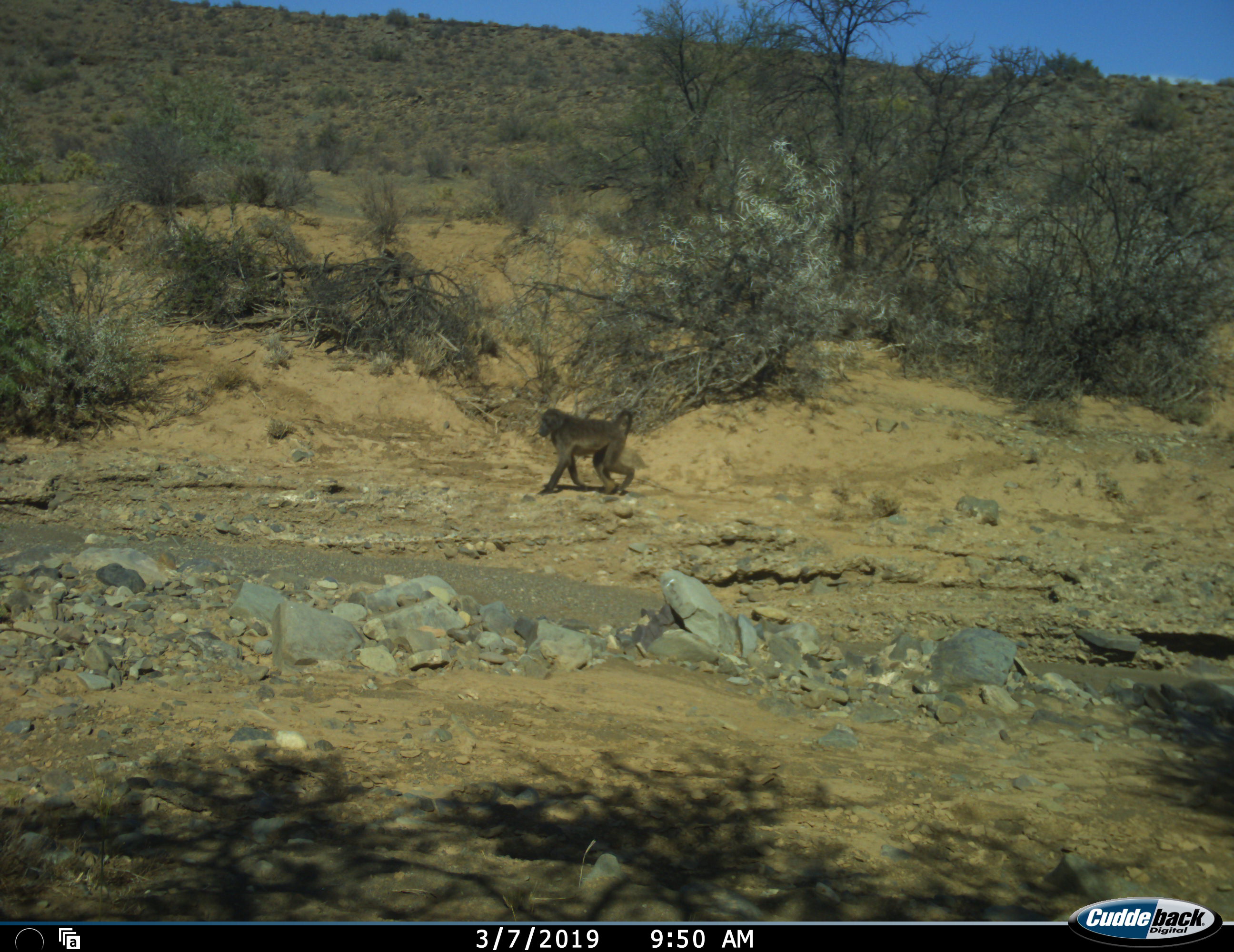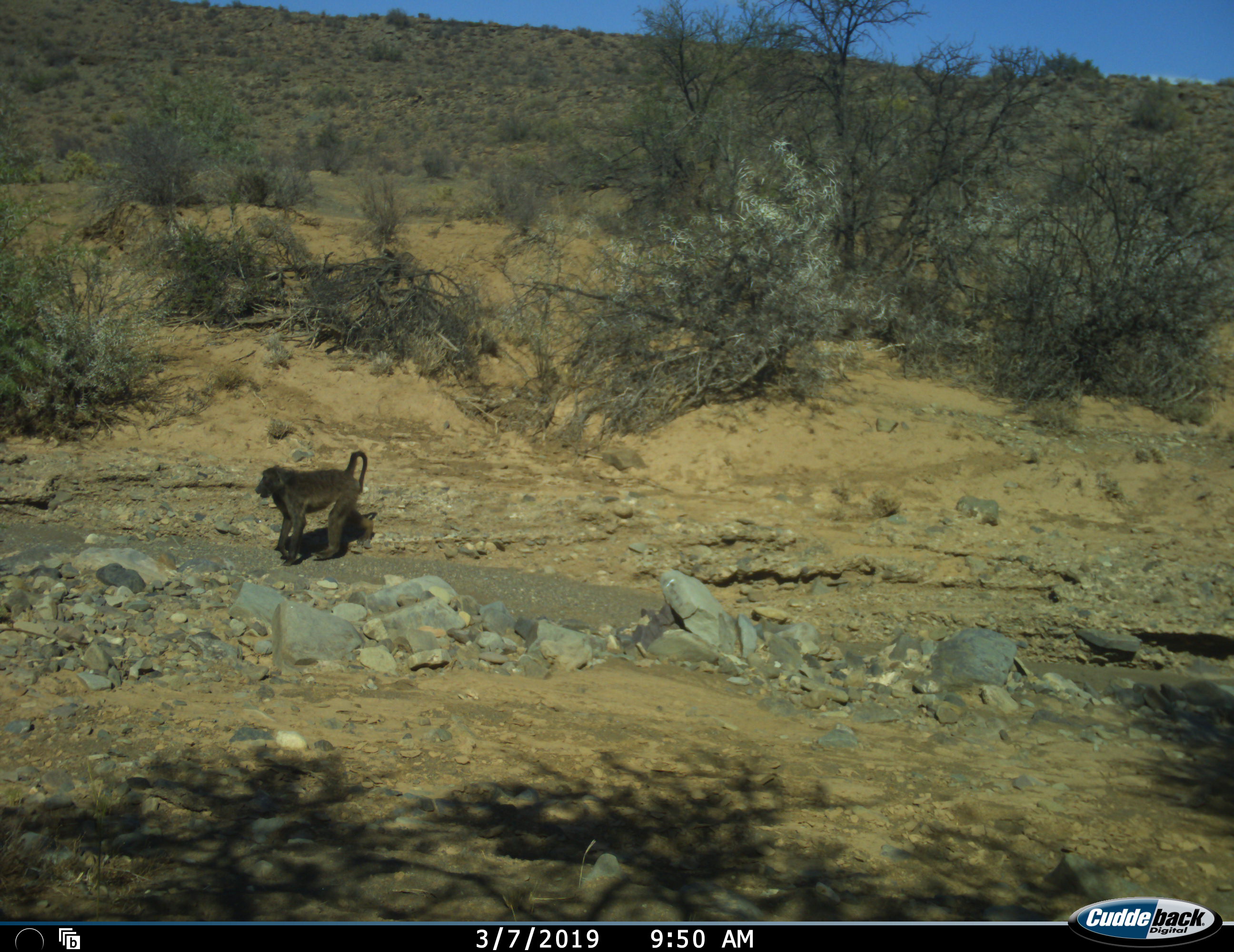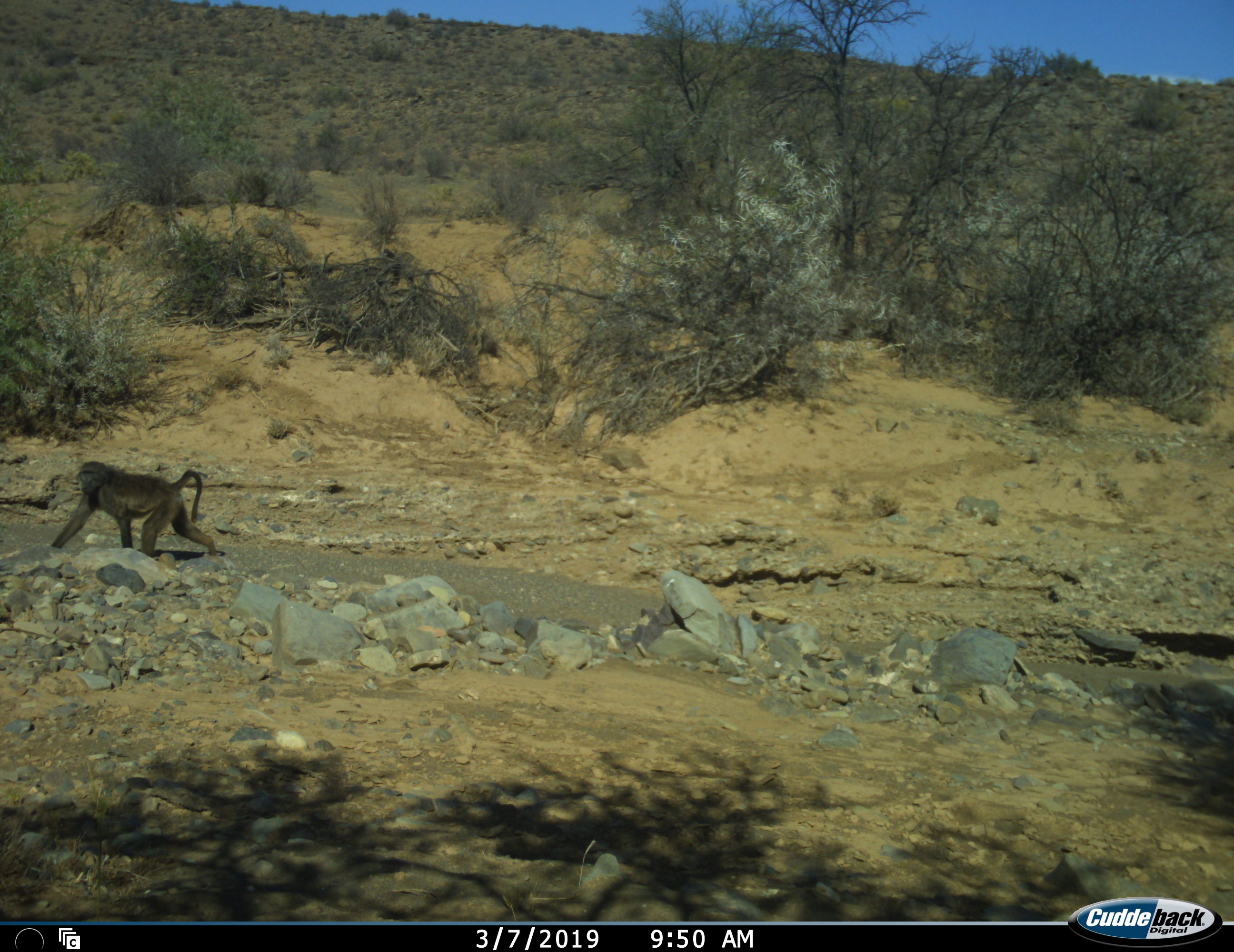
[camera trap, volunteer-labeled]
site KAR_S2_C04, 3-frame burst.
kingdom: Animalia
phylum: Chordata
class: Mammalia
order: Primates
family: Cercopithecidae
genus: Papio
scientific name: Papio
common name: baboon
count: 1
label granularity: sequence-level